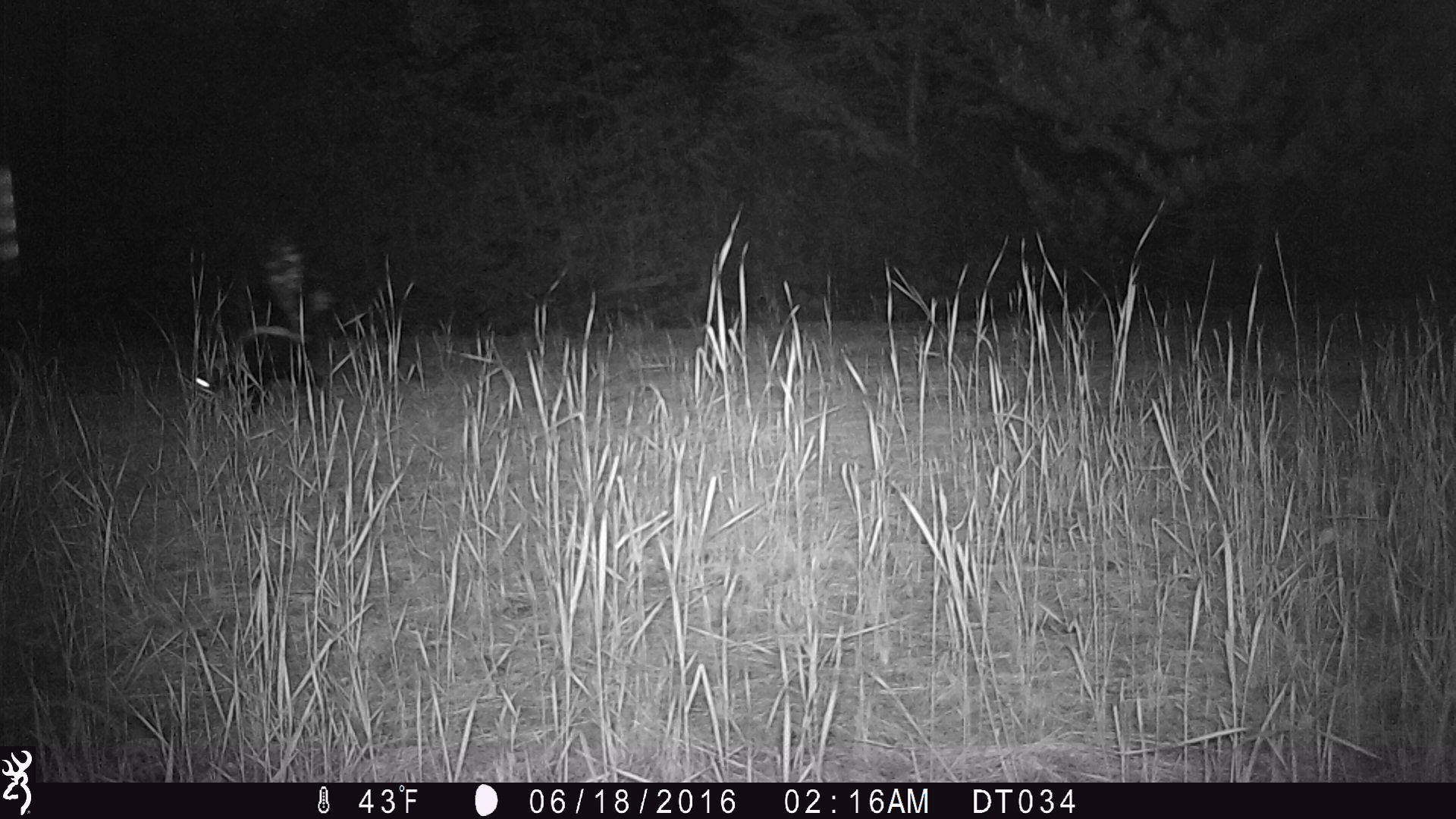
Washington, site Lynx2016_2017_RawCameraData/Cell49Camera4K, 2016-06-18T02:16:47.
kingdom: Animalia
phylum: Chordata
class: Mammalia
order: Carnivora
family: Mephitidae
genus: Mephitis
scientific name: Mephitis mephitis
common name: striped skunk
Mephitis mephitis (striped skunk). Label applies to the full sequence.